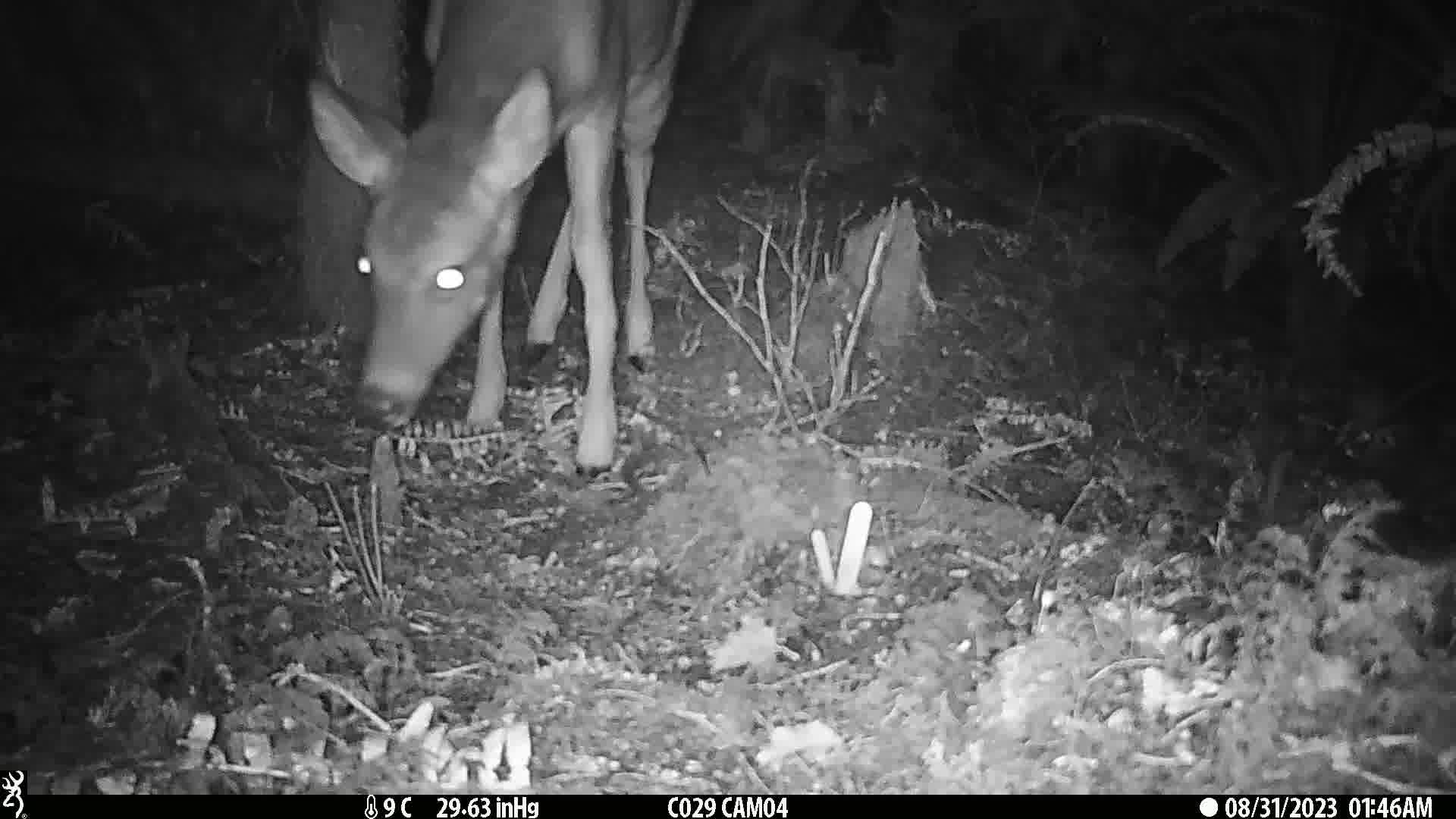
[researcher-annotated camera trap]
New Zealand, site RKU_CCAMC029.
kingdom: Animalia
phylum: Chordata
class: Mammalia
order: Artiodactyla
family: Cervidae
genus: Odocoileus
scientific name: Odocoileus virginianus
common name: white-tailed deer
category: white tailed deer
White tailed deer (white-tailed deer) (Odocoileus virginianus).